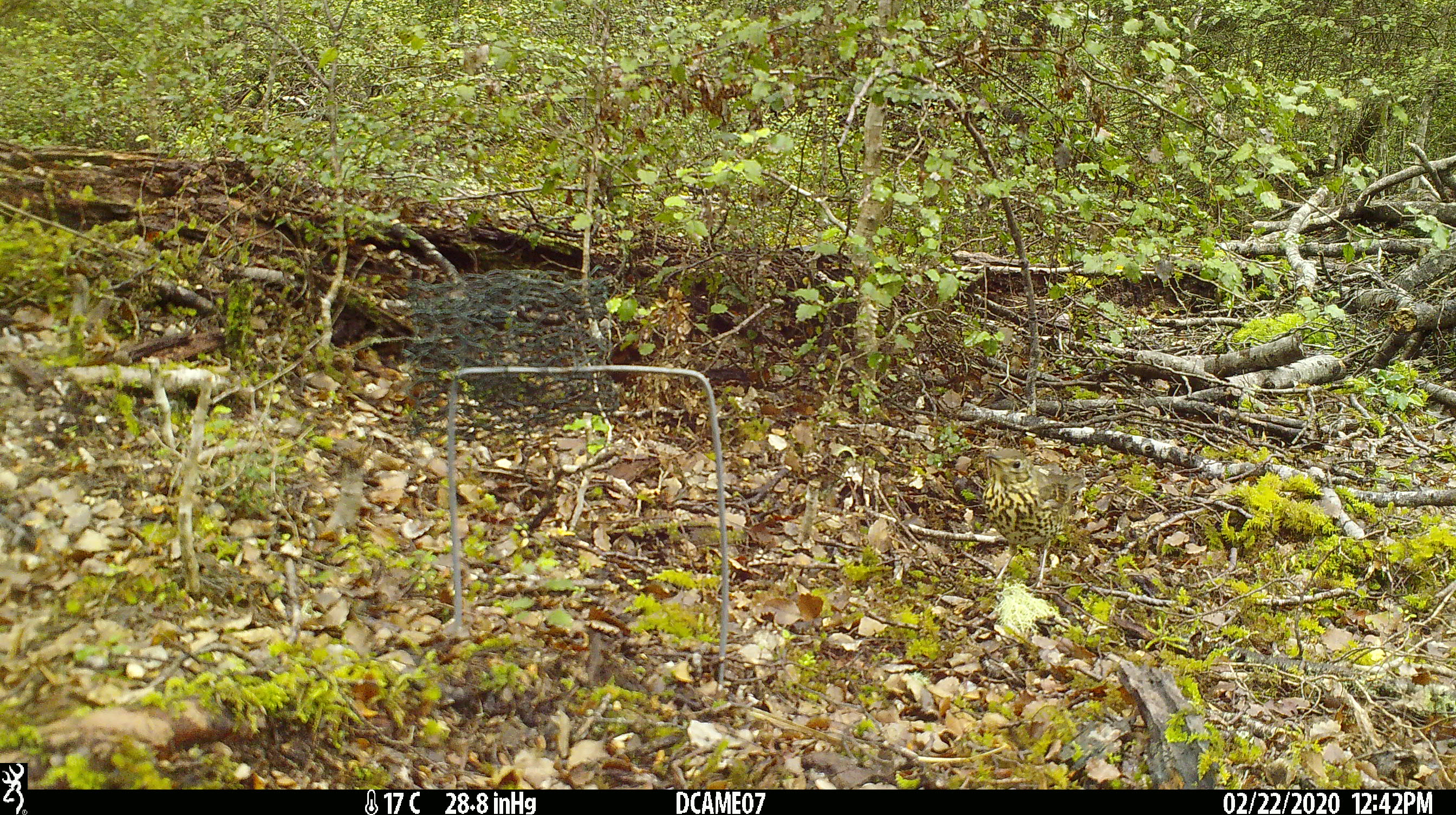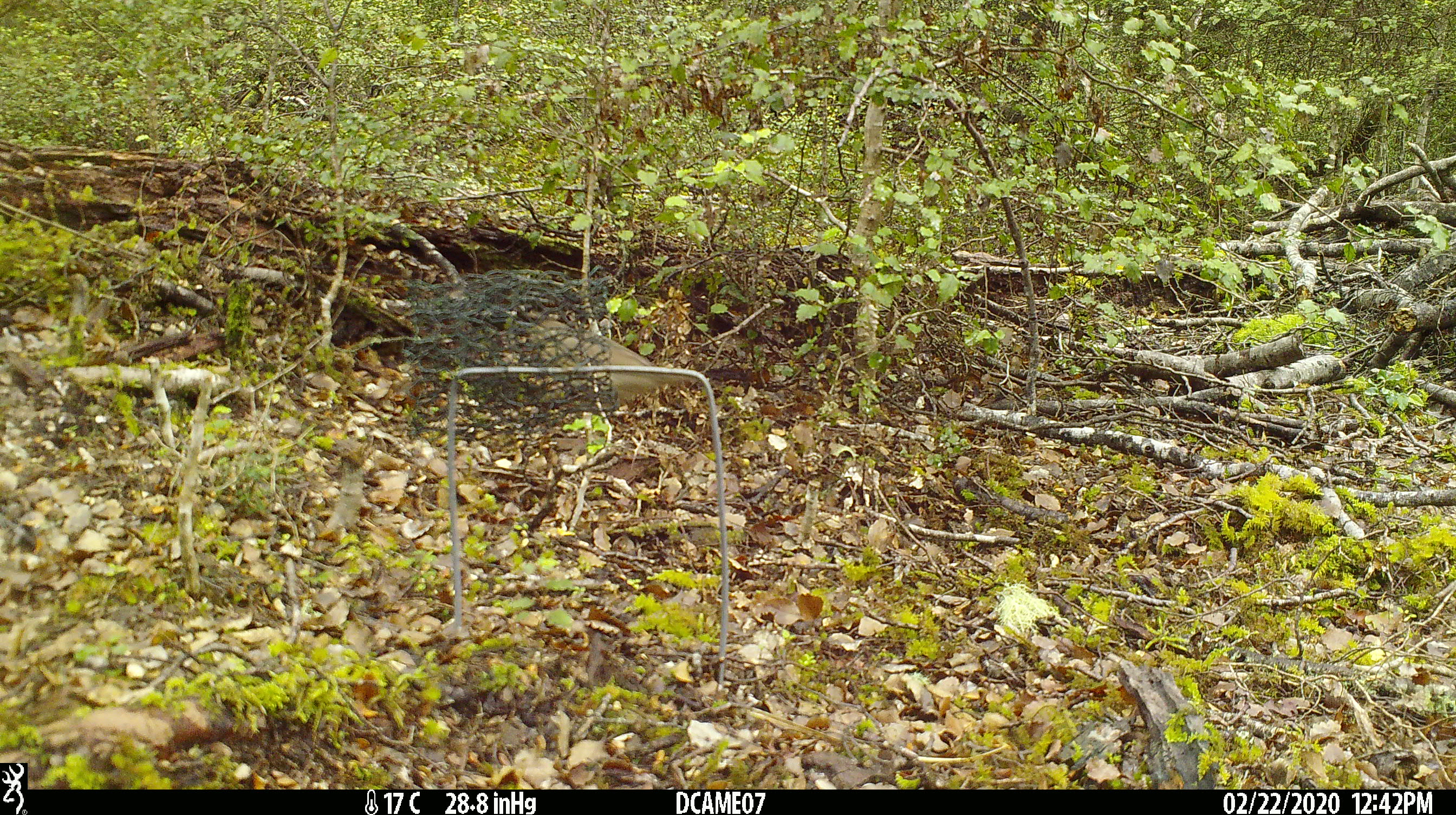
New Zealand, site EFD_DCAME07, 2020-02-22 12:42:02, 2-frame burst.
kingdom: Animalia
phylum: Chordata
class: Aves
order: Passeriformes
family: Turdidae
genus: Turdus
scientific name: Turdus philomelos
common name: song thrush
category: thrush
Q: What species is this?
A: Thrush (song thrush) (Turdus philomelos).